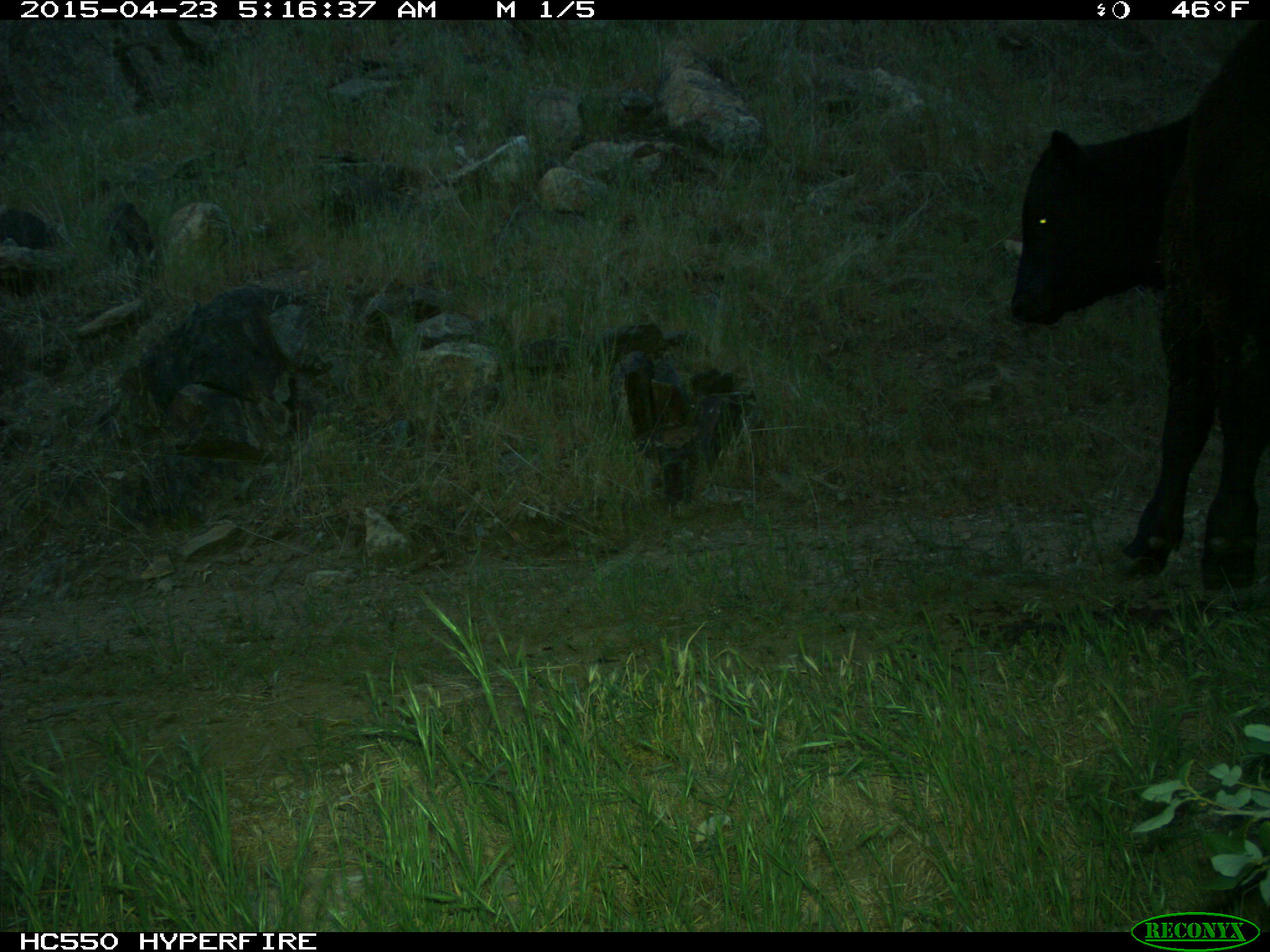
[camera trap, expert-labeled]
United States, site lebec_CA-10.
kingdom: Animalia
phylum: Chordata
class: Mammalia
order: Artiodactyla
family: Bovidae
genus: Bos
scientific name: Bos taurus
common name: domestic cow